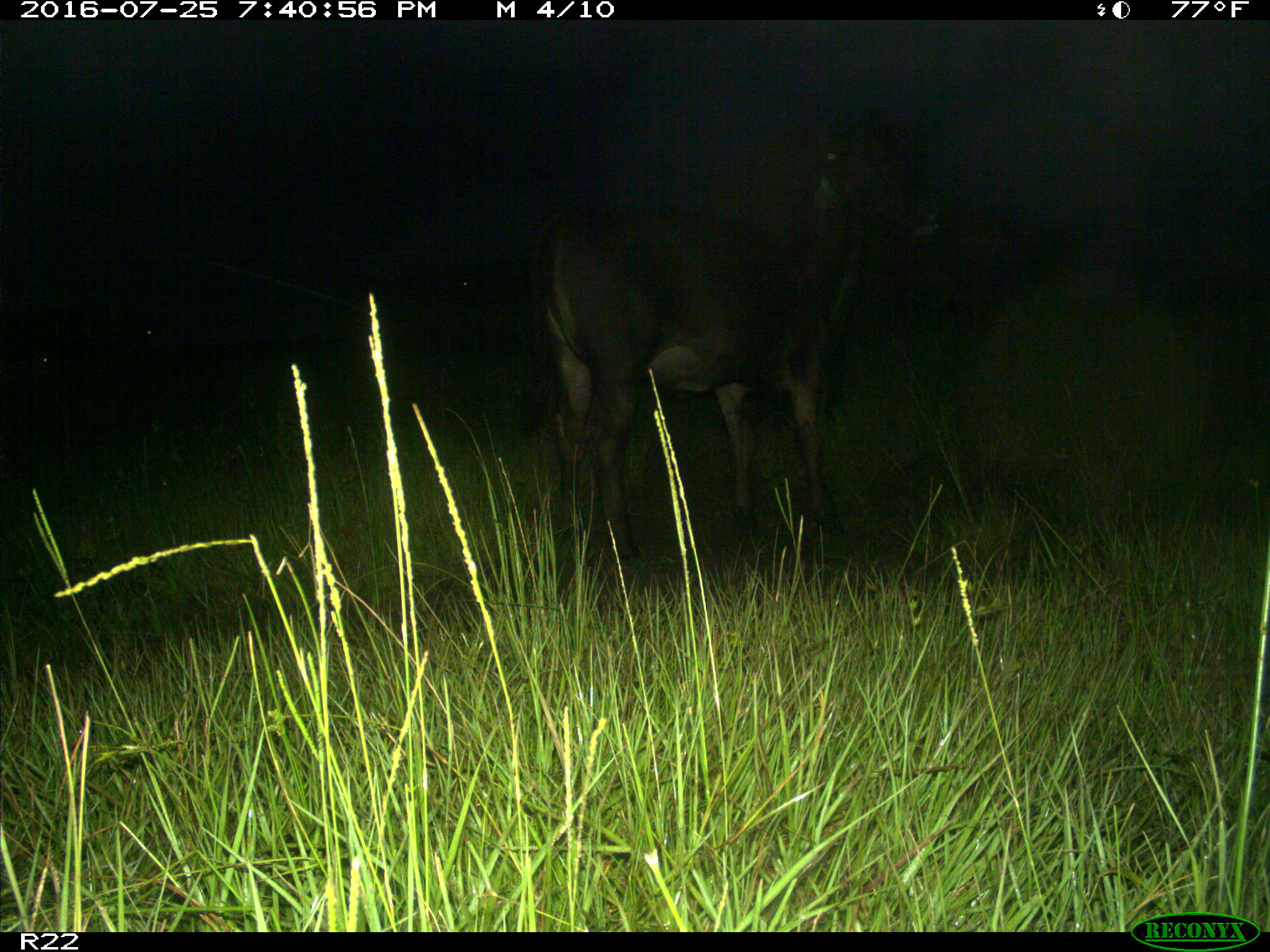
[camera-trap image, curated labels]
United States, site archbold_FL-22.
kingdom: Animalia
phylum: Chordata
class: Mammalia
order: Artiodactyla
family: Bovidae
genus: Bos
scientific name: Bos taurus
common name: domestic cow